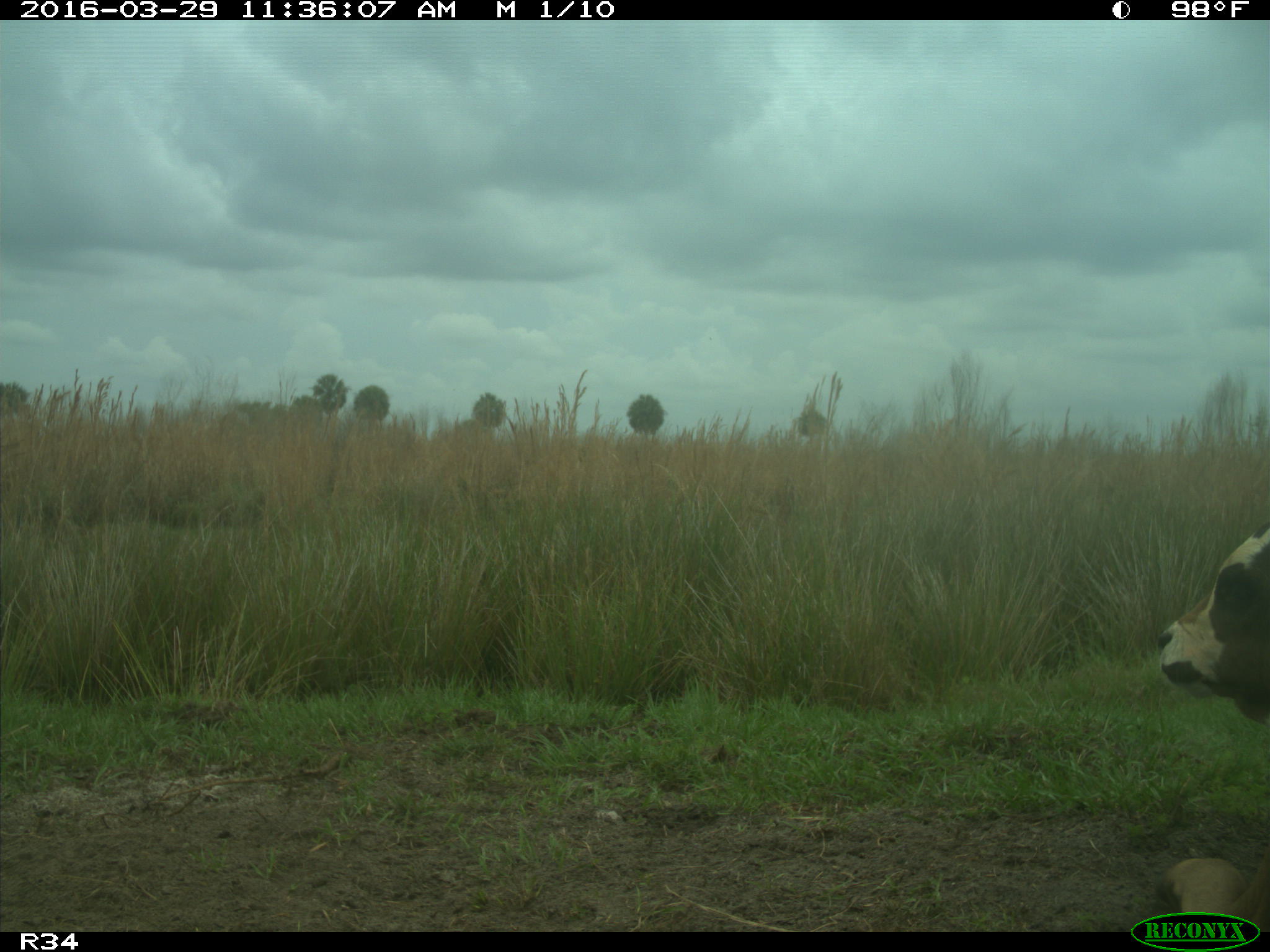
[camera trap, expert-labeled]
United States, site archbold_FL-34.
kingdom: Animalia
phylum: Chordata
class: Mammalia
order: Artiodactyla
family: Bovidae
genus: Bos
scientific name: Bos taurus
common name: domestic cow